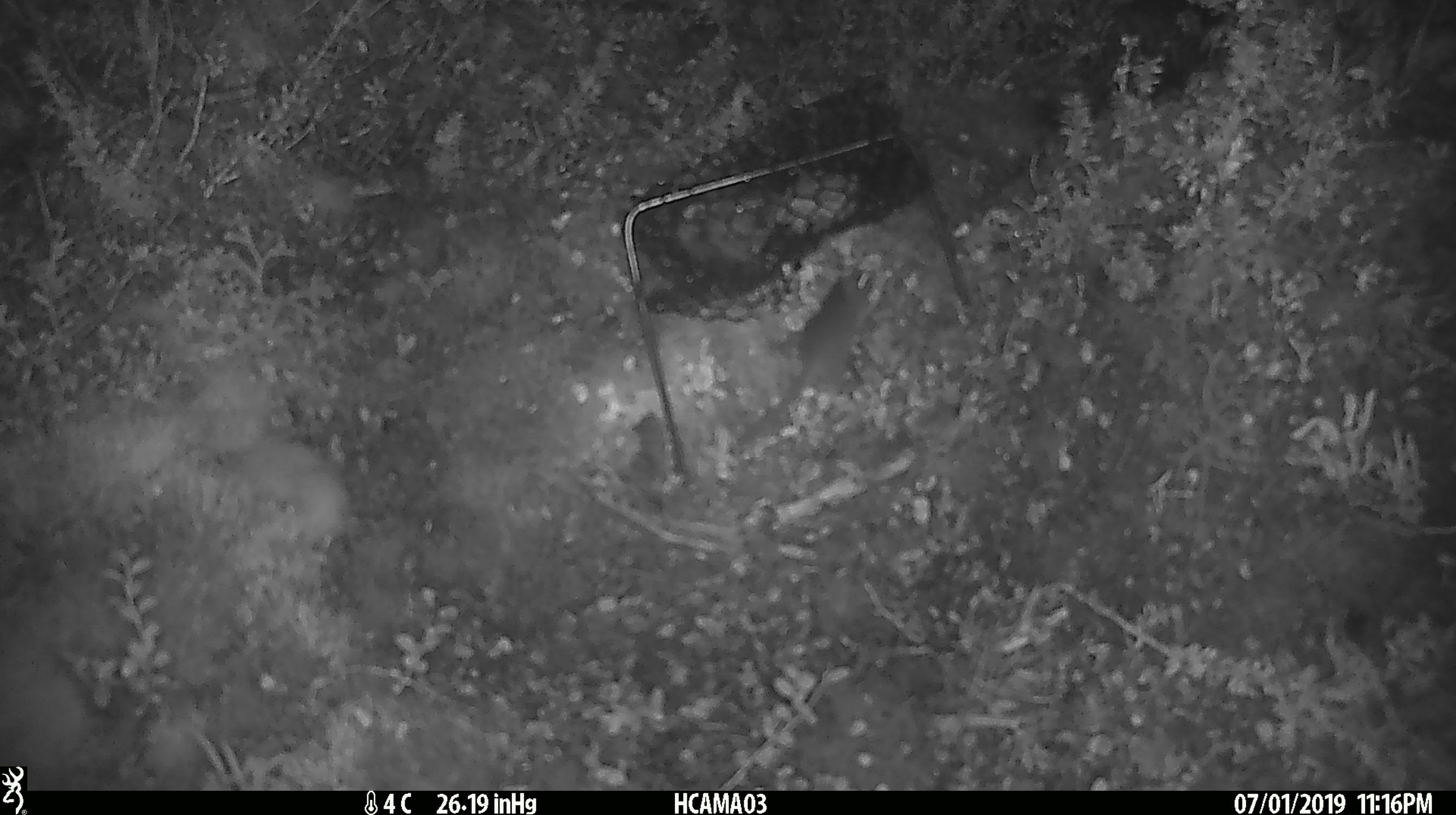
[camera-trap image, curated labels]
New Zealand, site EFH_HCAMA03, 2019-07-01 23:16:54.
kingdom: Animalia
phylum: Chordata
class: Mammalia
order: Rodentia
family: Muridae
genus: Mus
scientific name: Mus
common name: mouse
Mouse (Mus).